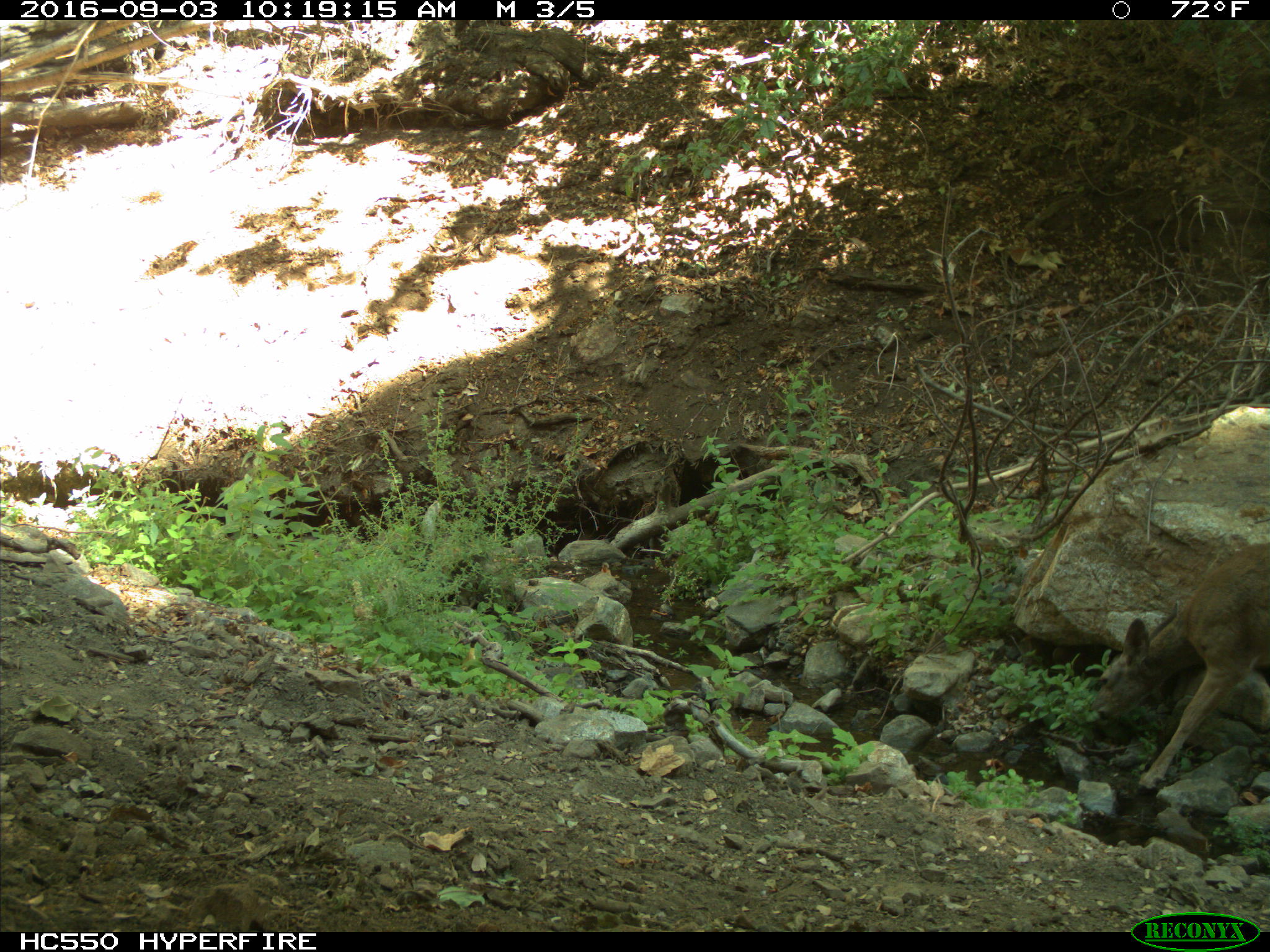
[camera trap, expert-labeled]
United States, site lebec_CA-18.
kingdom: Animalia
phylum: Chordata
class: Mammalia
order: Artiodactyla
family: Cervidae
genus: Odocoileus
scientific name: Odocoileus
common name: deer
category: unidentified deer